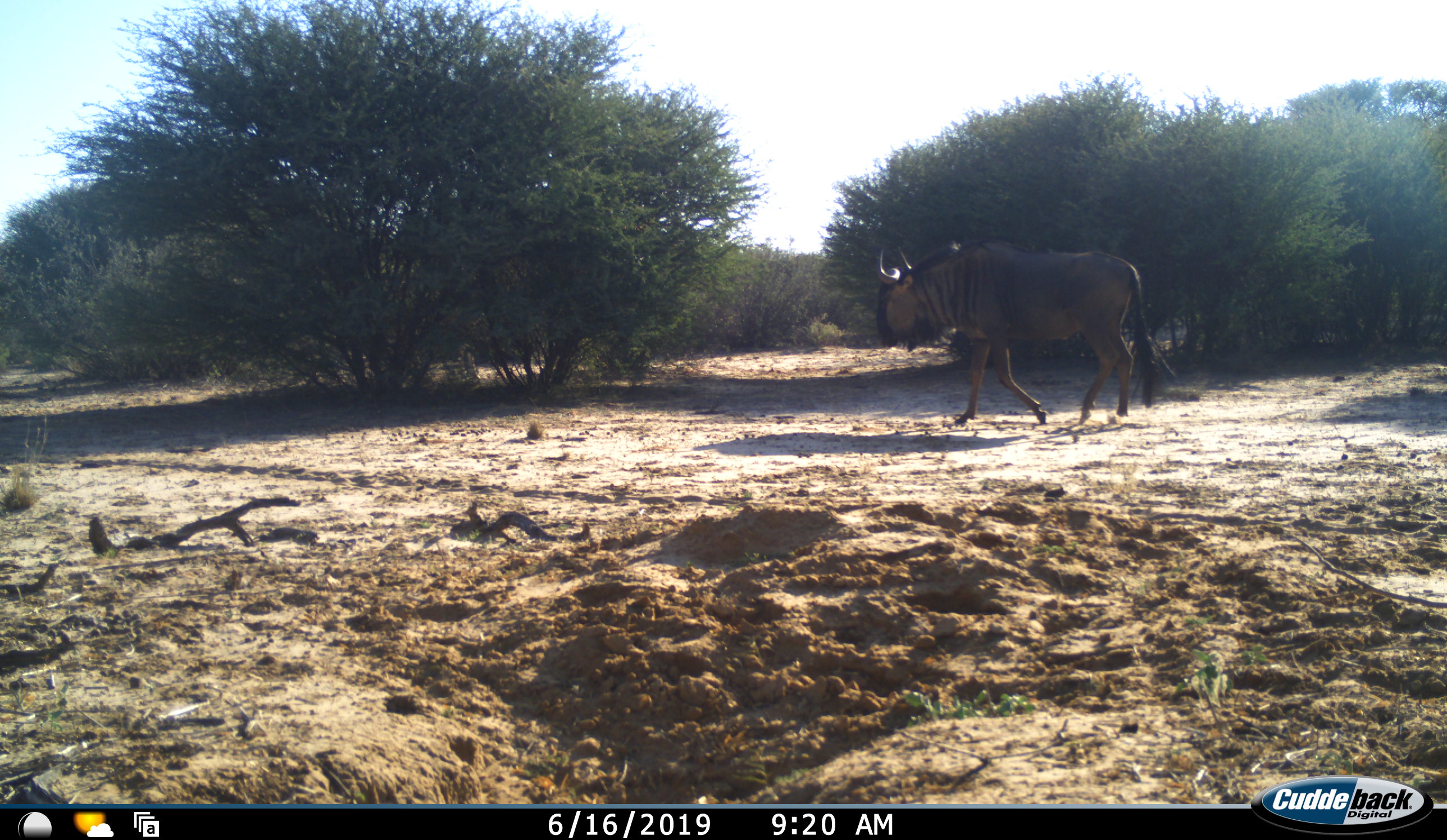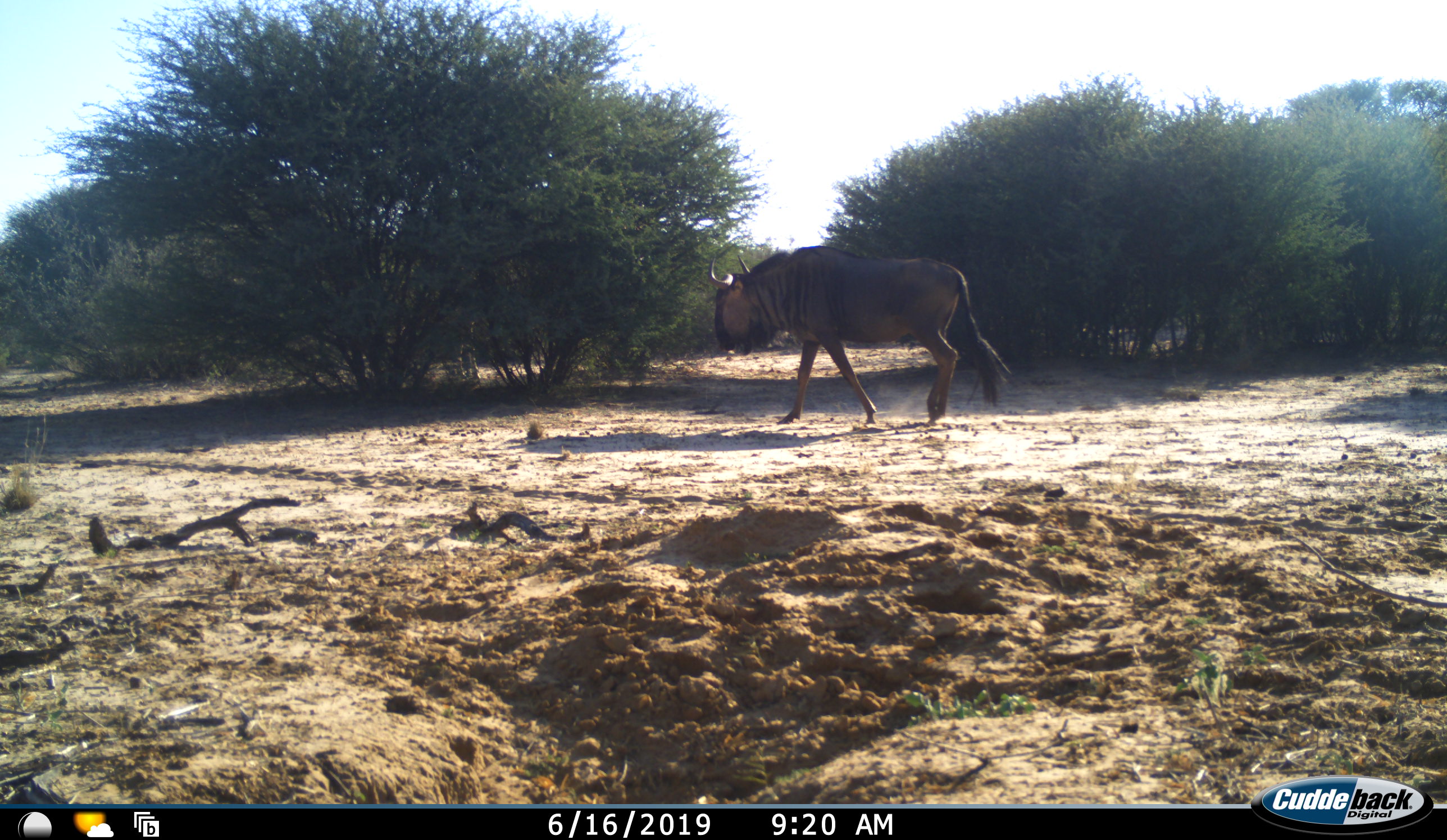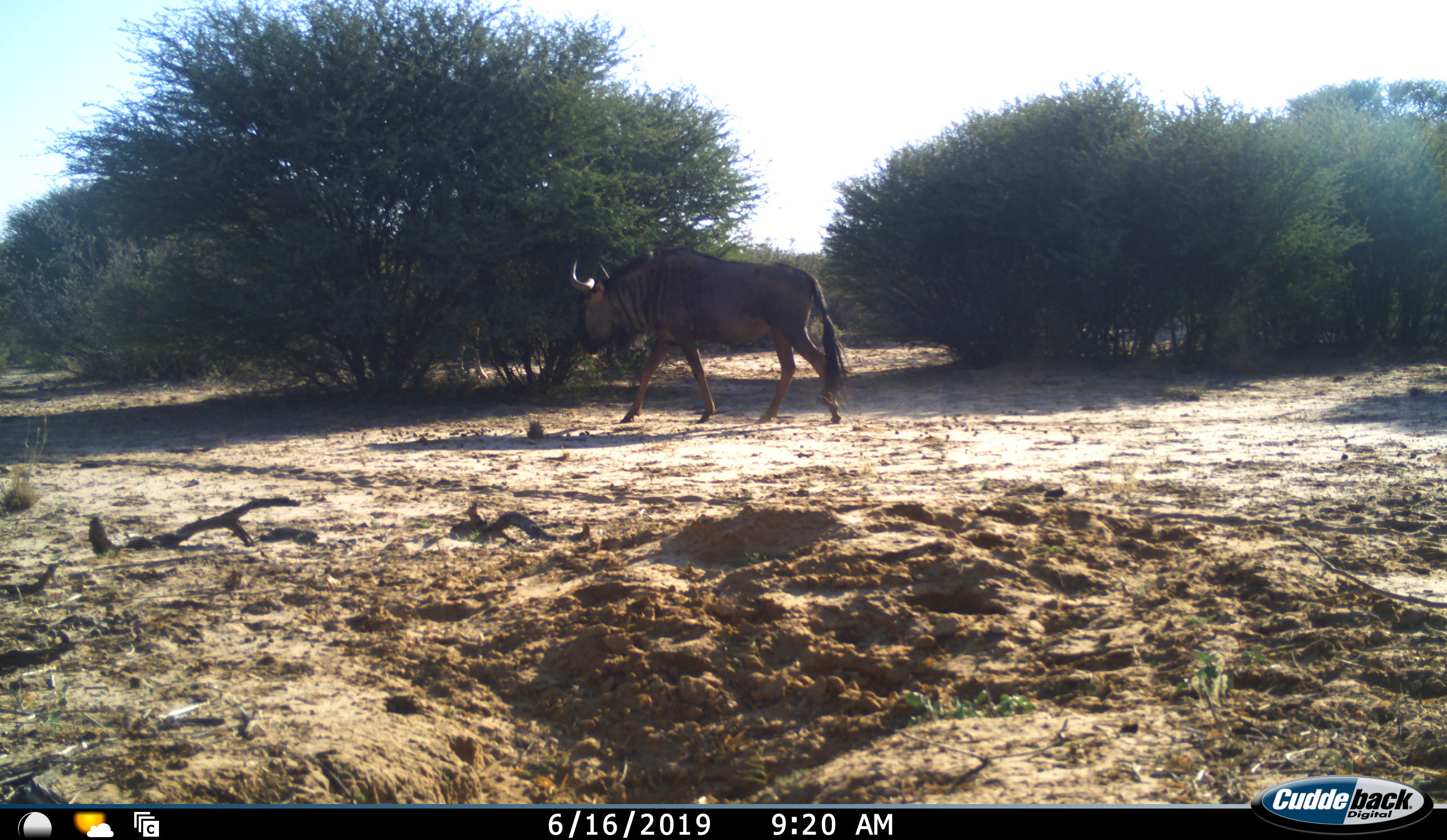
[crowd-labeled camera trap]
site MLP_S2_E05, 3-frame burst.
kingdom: Animalia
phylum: Chordata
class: Mammalia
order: Artiodactyla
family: Bovidae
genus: Connochaetes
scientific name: Connochaetes taurinus taurinus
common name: blue wildebeest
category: wildebeestblue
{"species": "wildebeestblue (blue wildebeest) (Connochaetes taurinus taurinus)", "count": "1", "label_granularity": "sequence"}